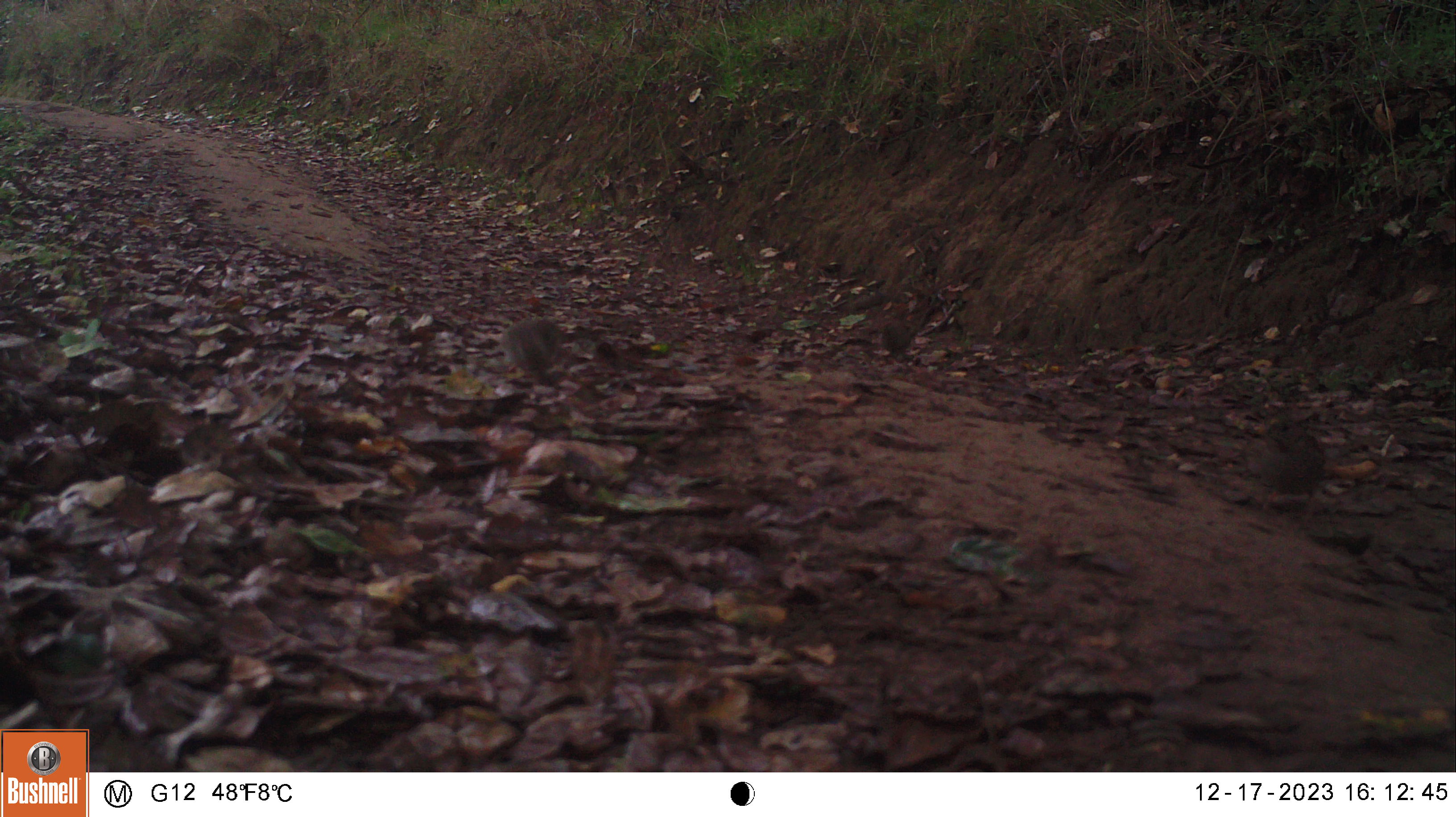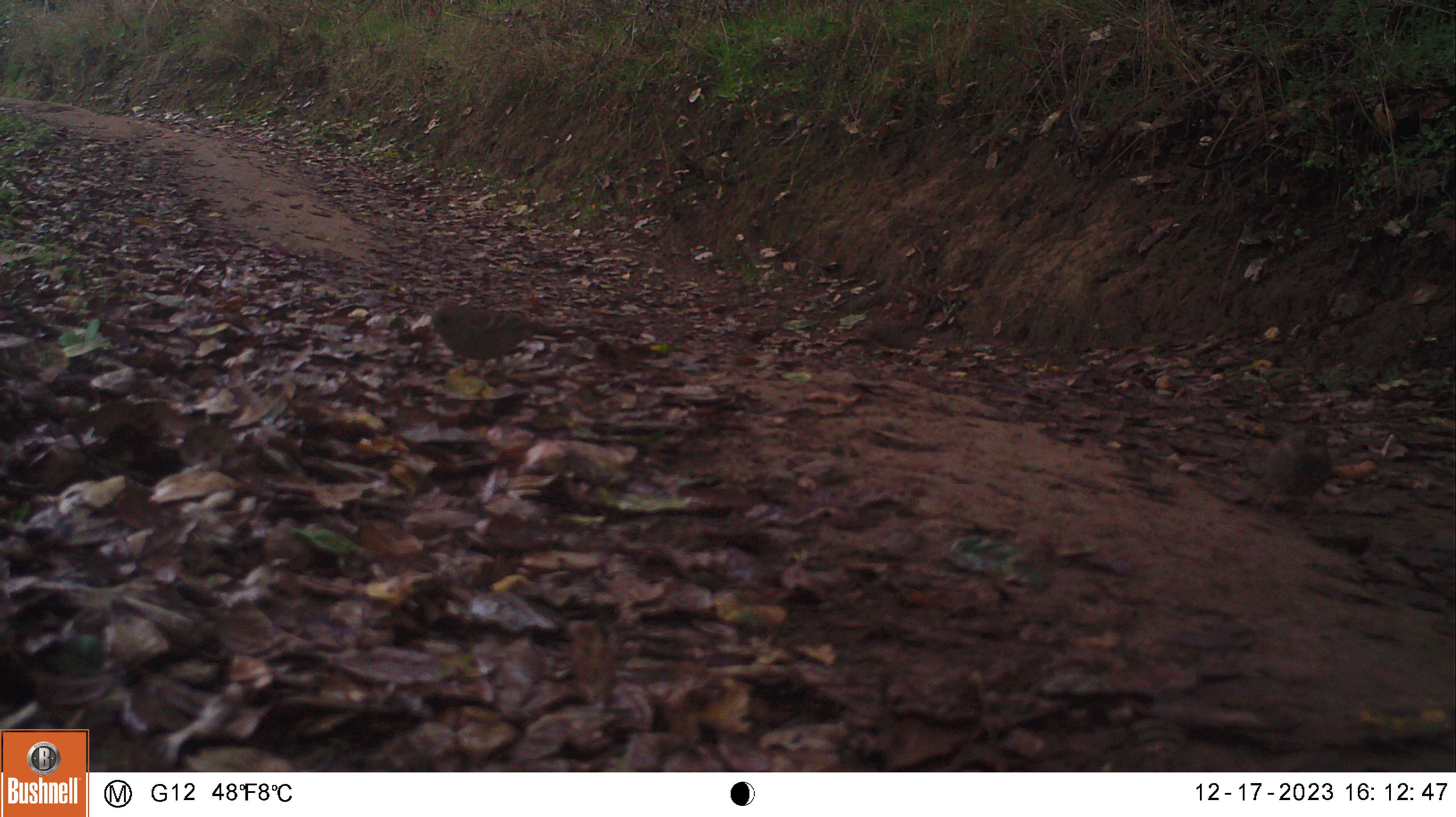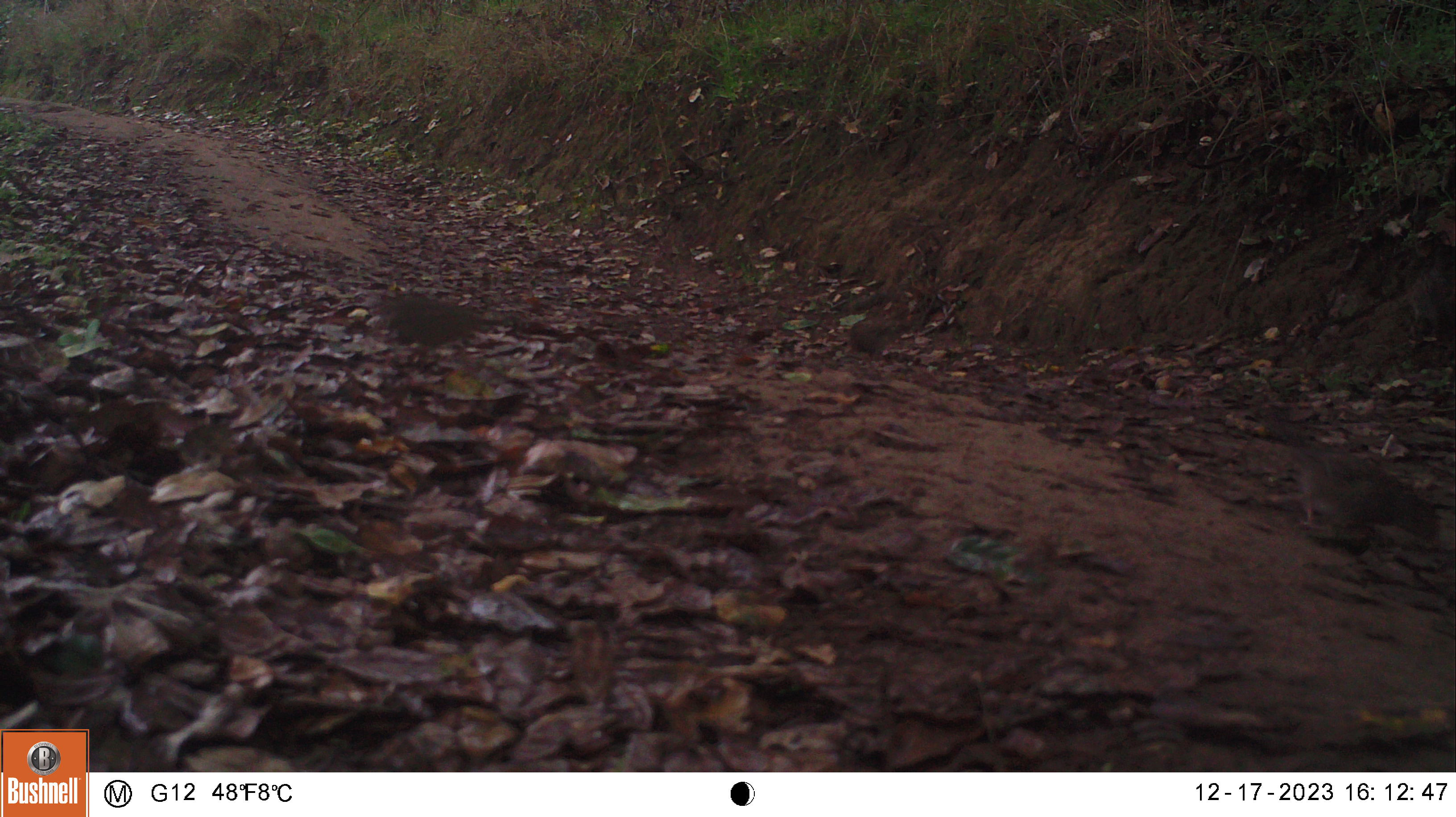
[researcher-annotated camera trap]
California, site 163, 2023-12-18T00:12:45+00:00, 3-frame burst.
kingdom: Animalia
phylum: Chordata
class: Aves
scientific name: Aves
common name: bird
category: unknown bird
Unknown bird (bird) (Aves).